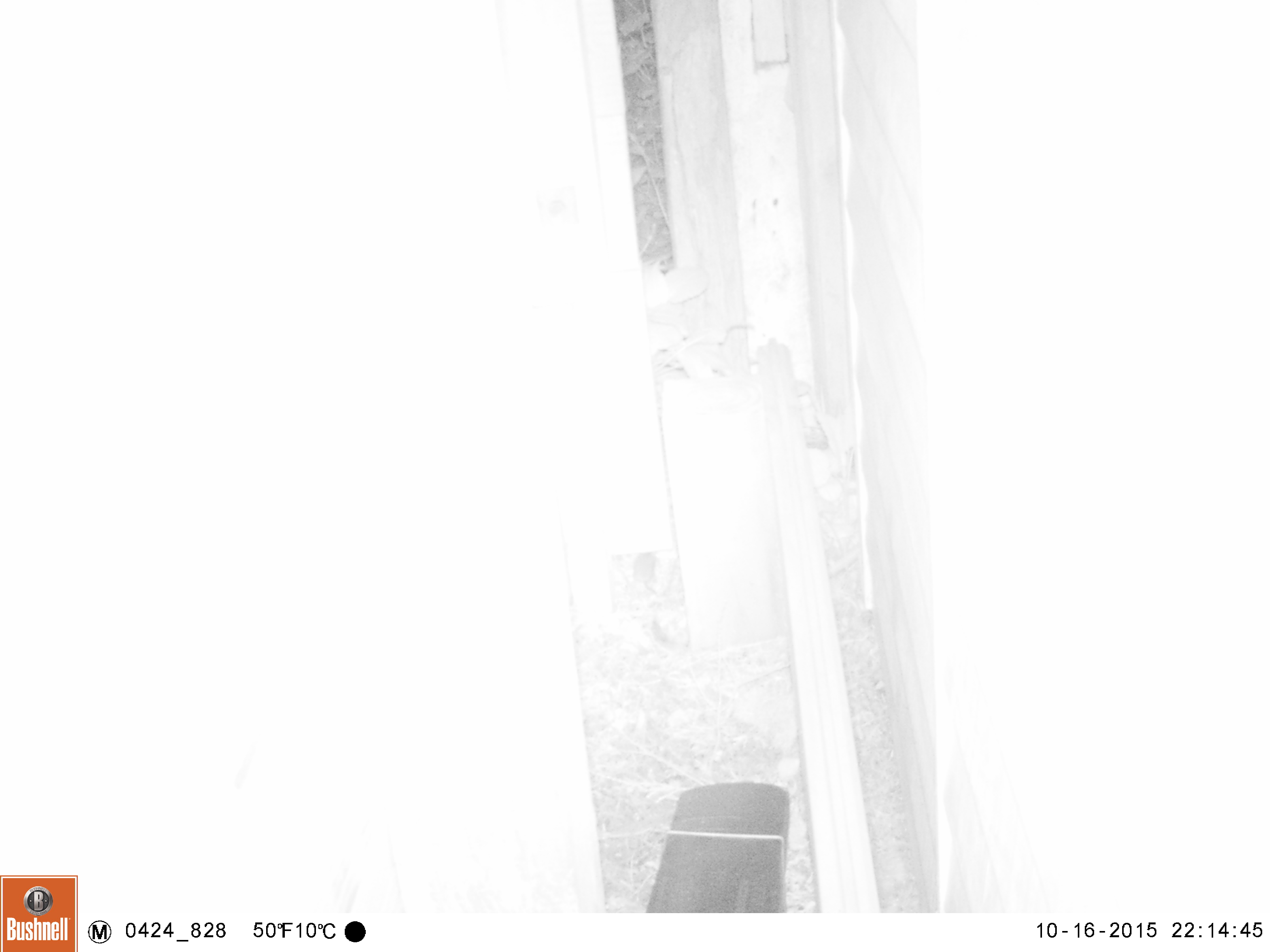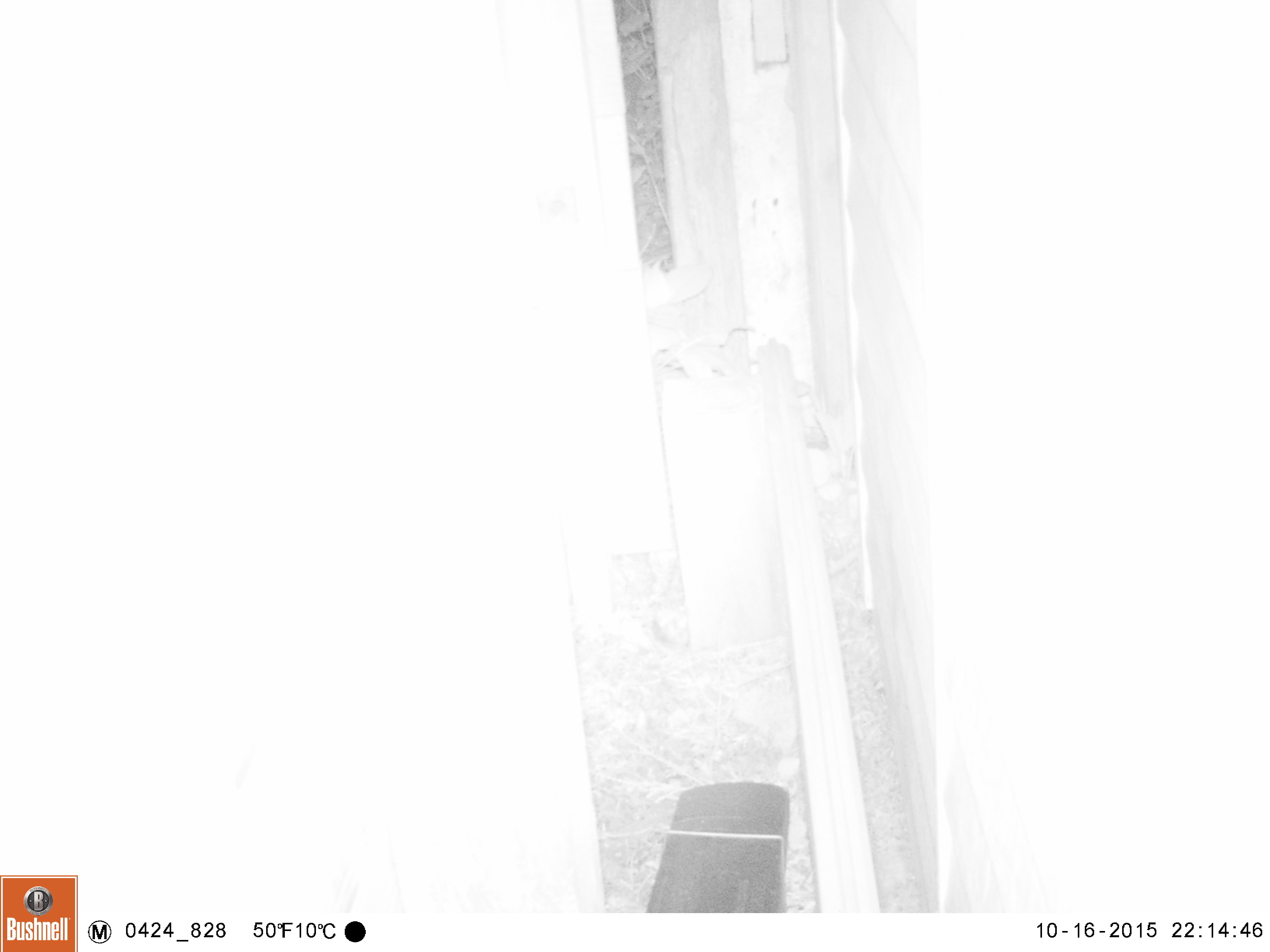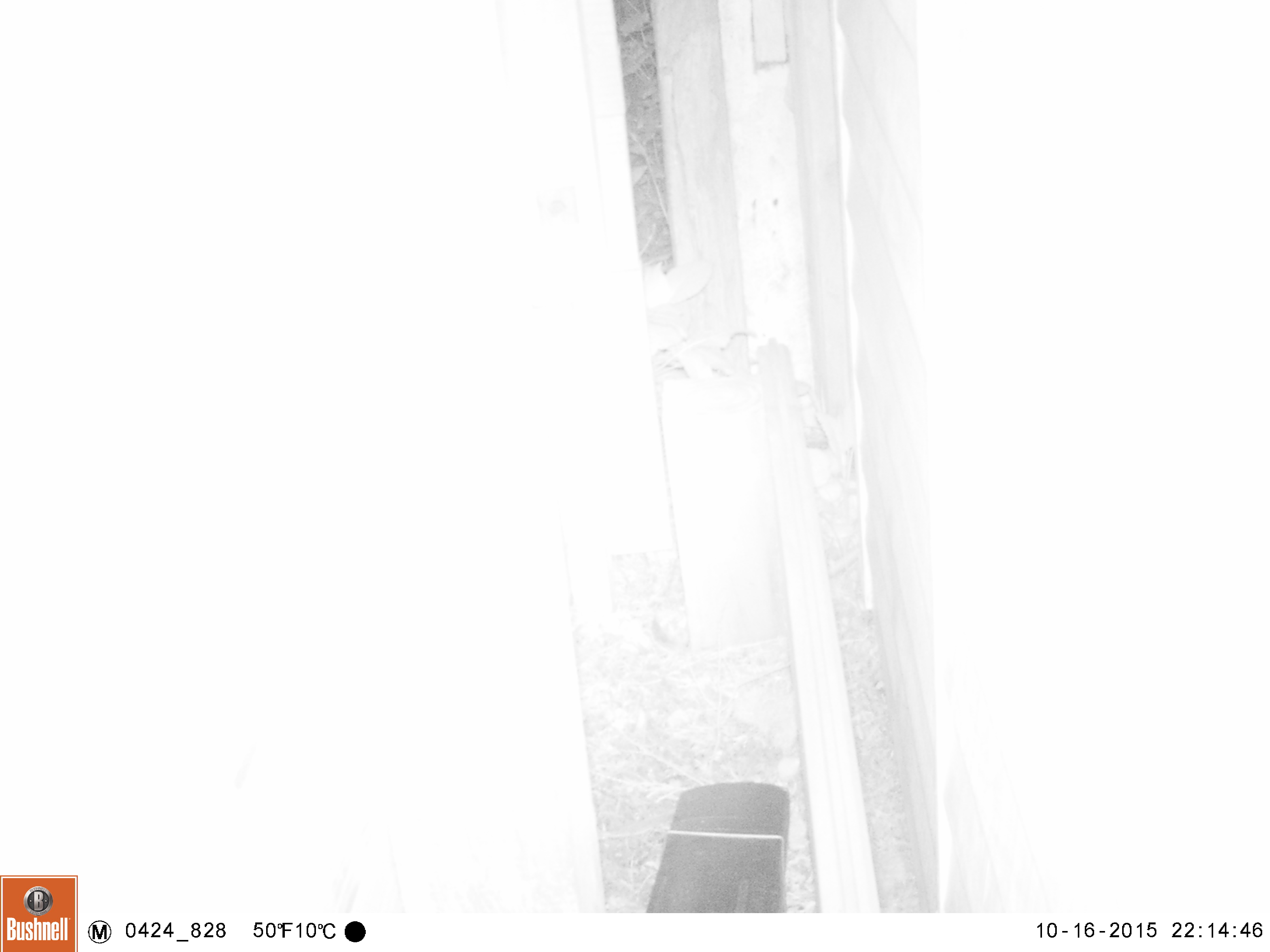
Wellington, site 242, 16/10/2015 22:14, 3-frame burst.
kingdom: Animalia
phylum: Chordata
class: Mammalia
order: Rodentia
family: Muridae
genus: Mus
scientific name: Mus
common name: mouse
Mouse (Mus).